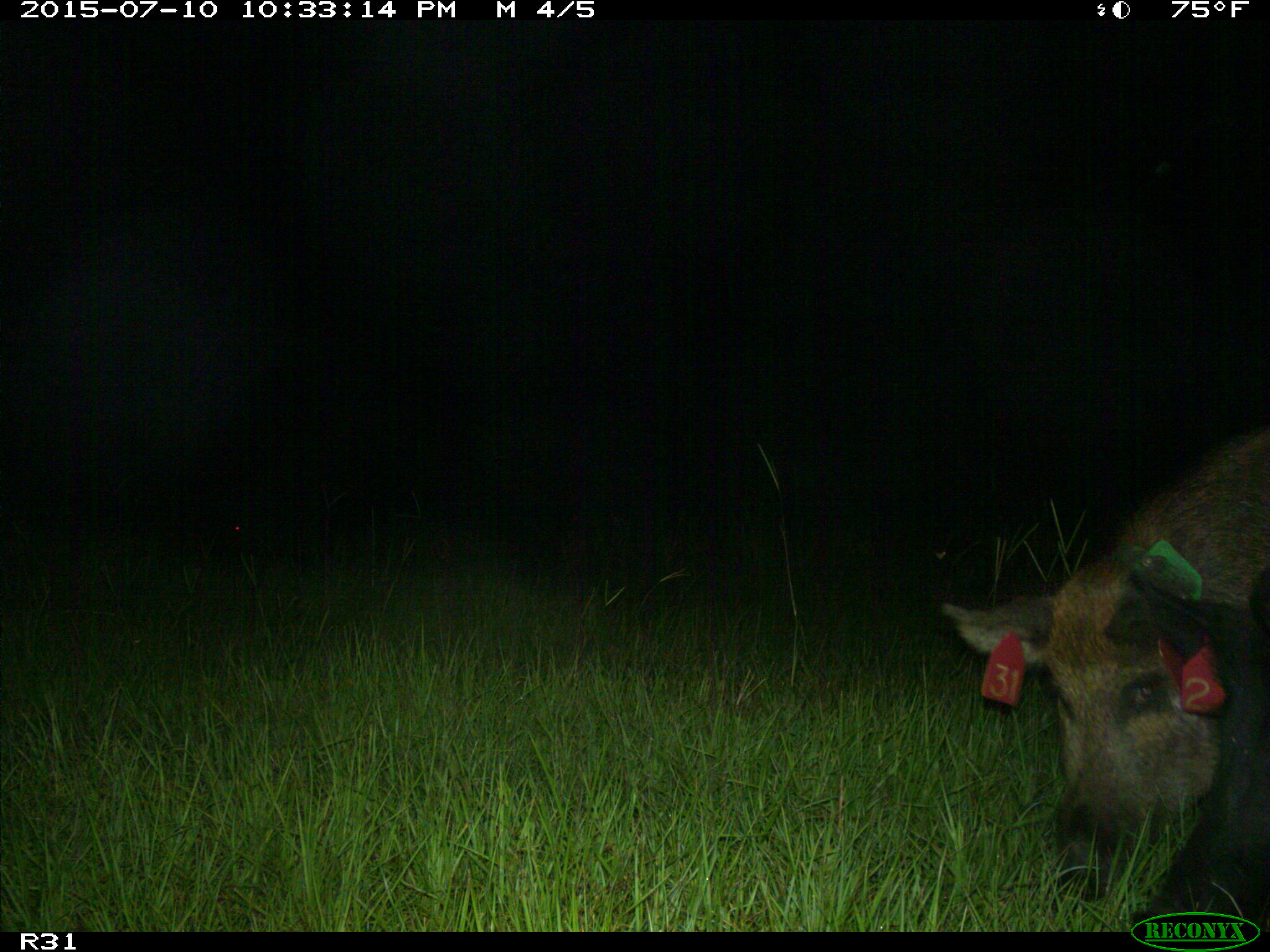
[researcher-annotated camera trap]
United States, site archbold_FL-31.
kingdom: Animalia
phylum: Chordata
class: Mammalia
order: Artiodactyla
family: Suidae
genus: Sus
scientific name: Sus scrofa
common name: wild boar